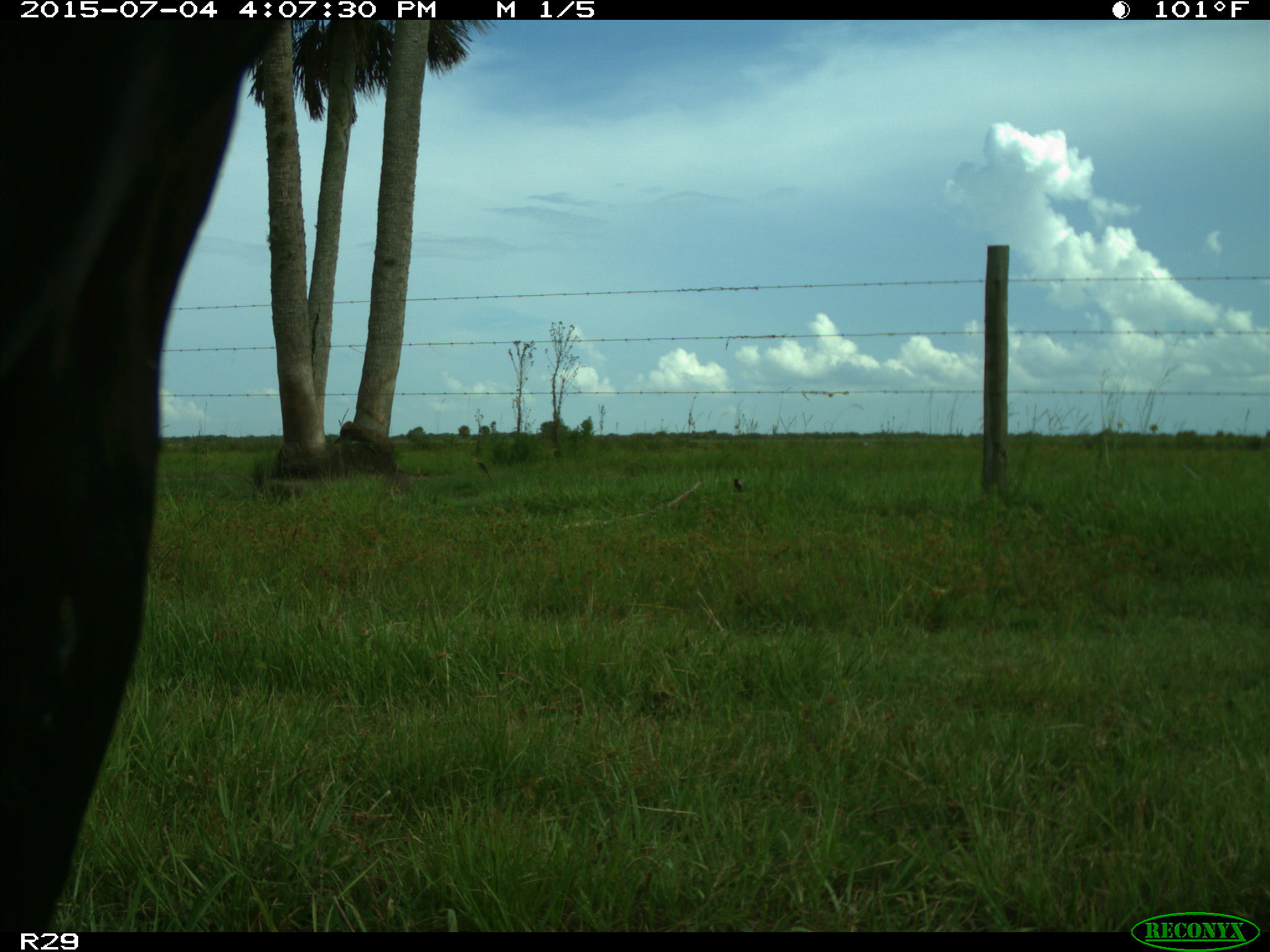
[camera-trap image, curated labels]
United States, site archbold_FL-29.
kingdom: Animalia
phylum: Chordata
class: Mammalia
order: Artiodactyla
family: Bovidae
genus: Bos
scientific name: Bos taurus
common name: domestic cow